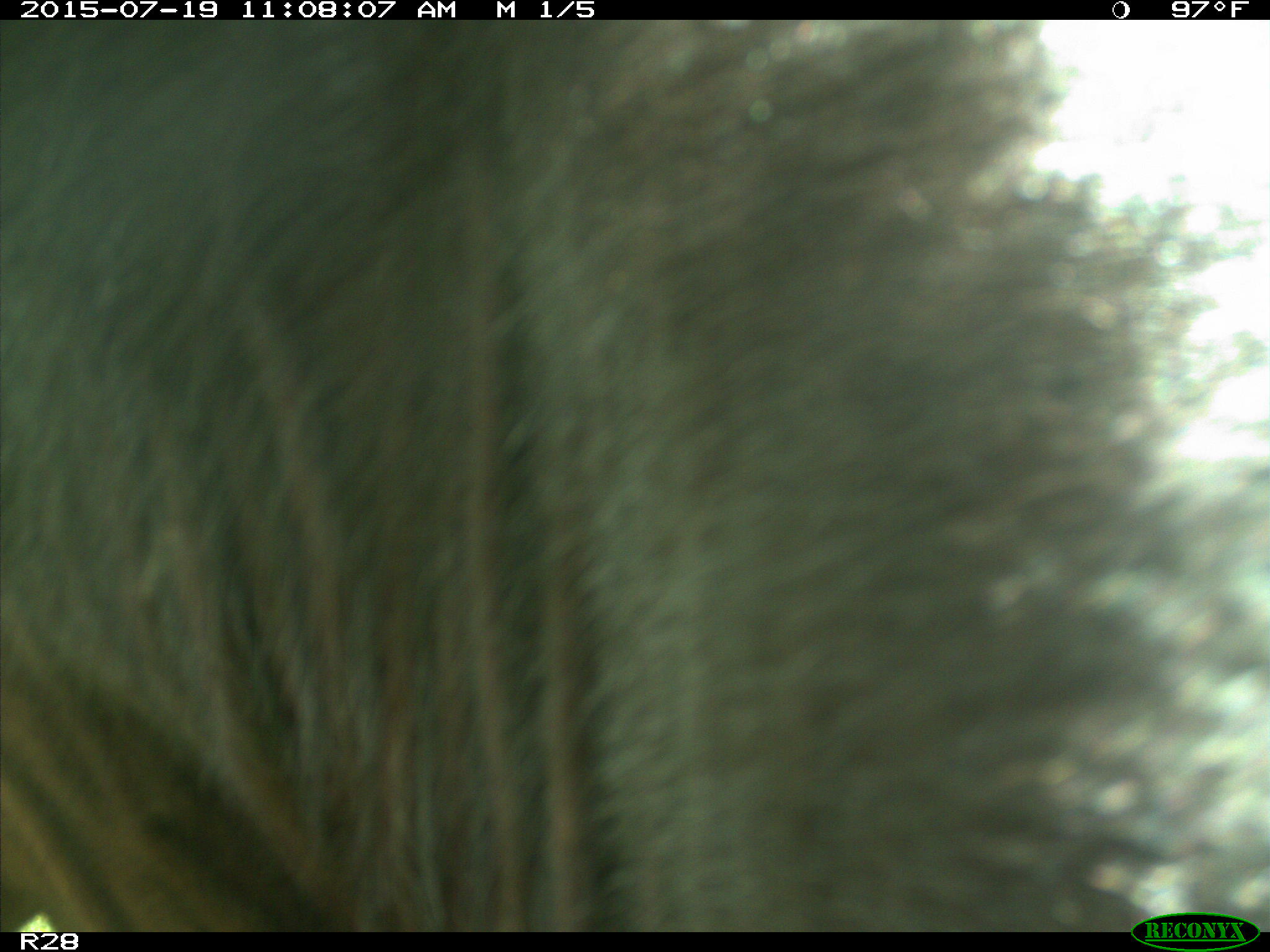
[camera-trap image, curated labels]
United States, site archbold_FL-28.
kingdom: Animalia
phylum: Chordata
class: Mammalia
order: Artiodactyla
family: Bovidae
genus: Bos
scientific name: Bos taurus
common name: domestic cow